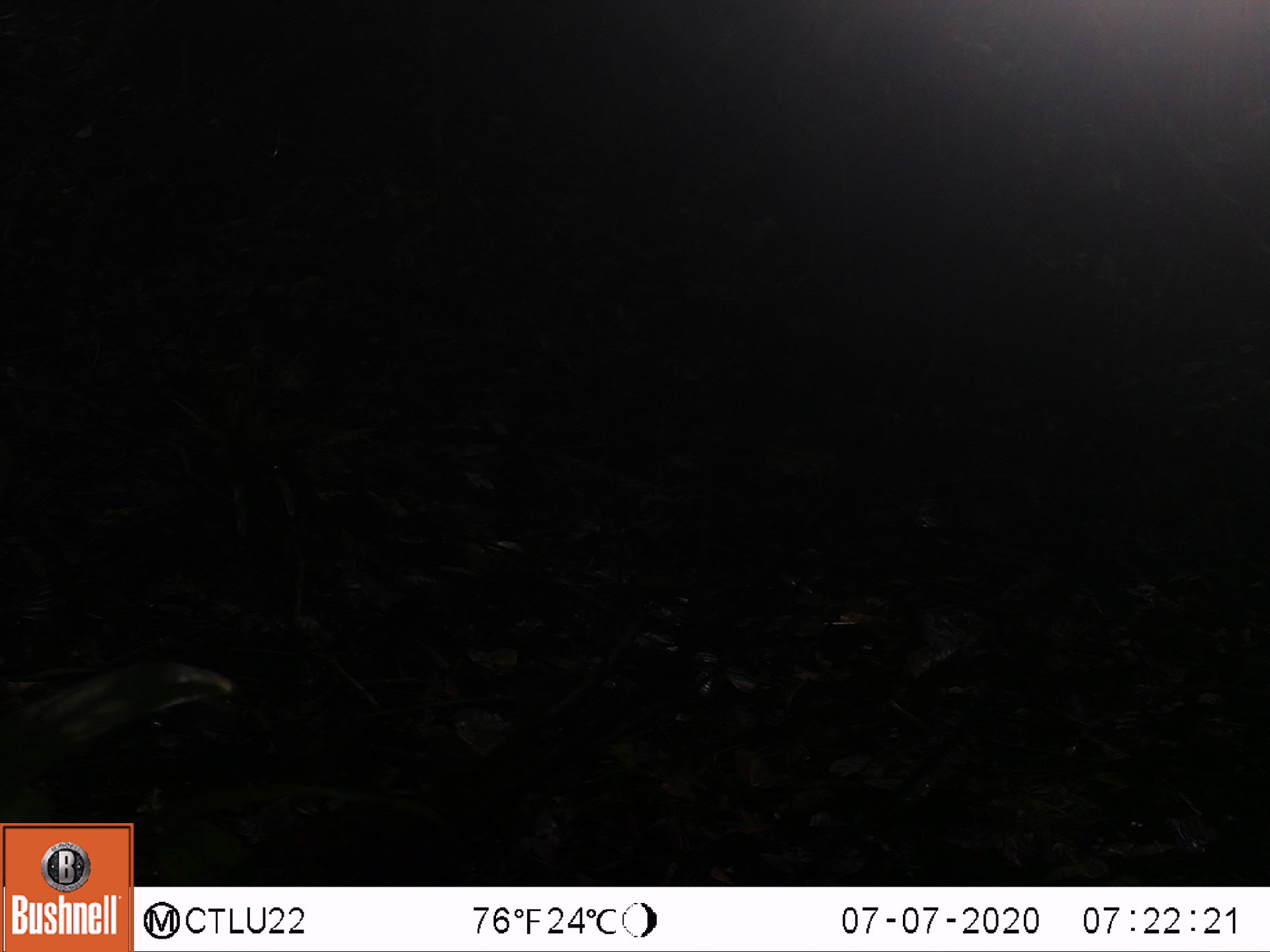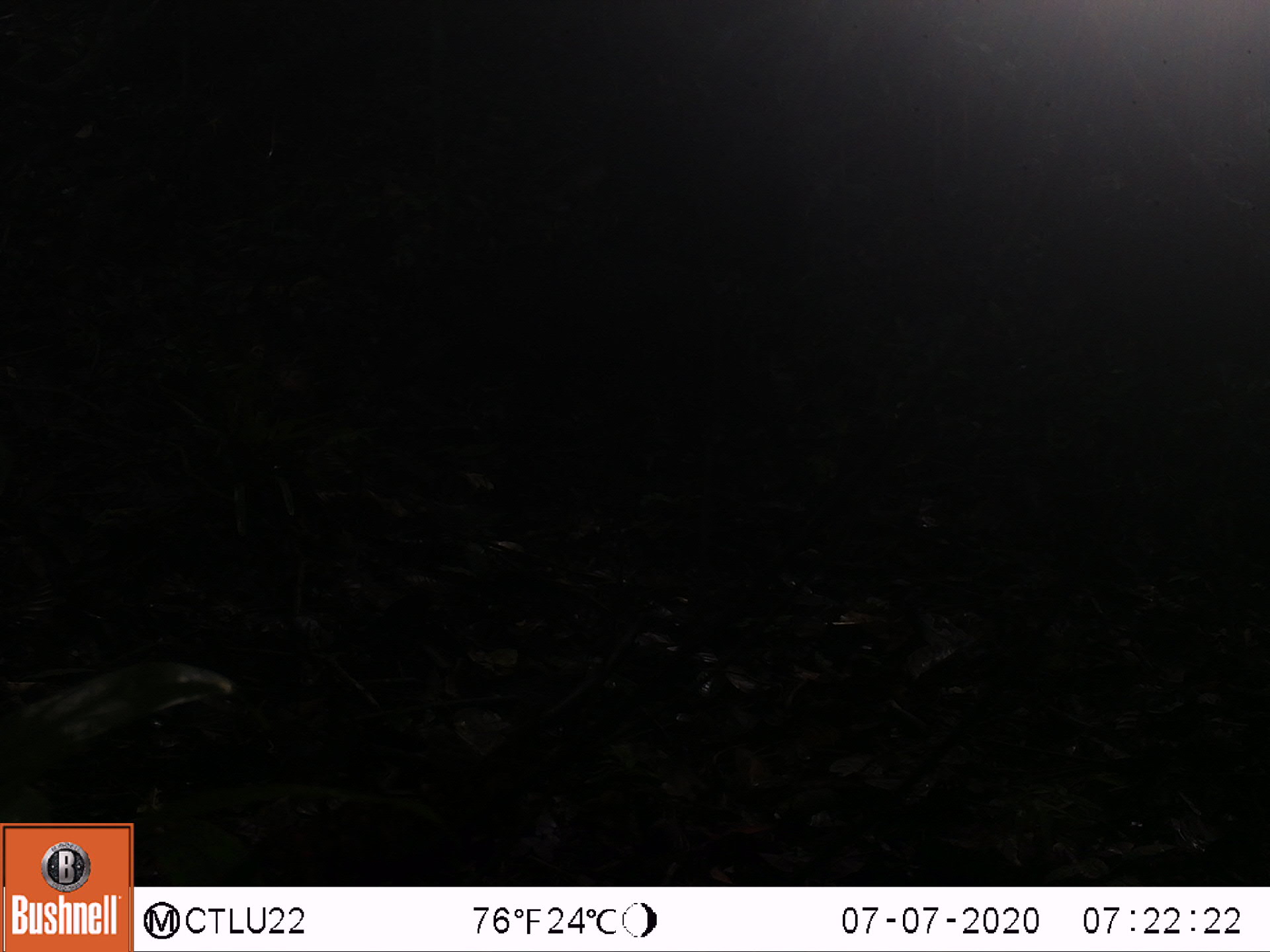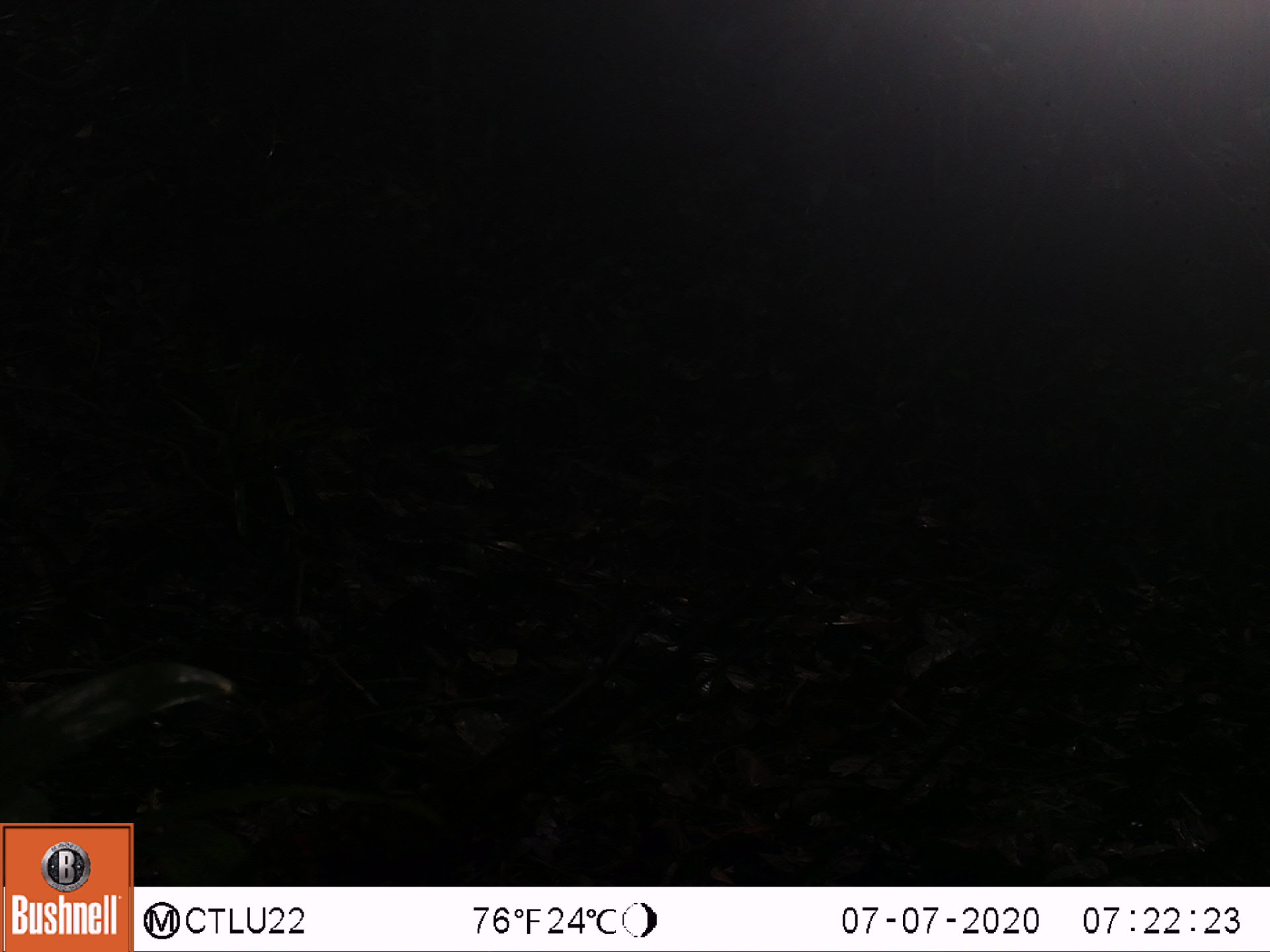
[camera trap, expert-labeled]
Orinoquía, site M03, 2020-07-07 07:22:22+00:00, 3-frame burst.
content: unidentified animal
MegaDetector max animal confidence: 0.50